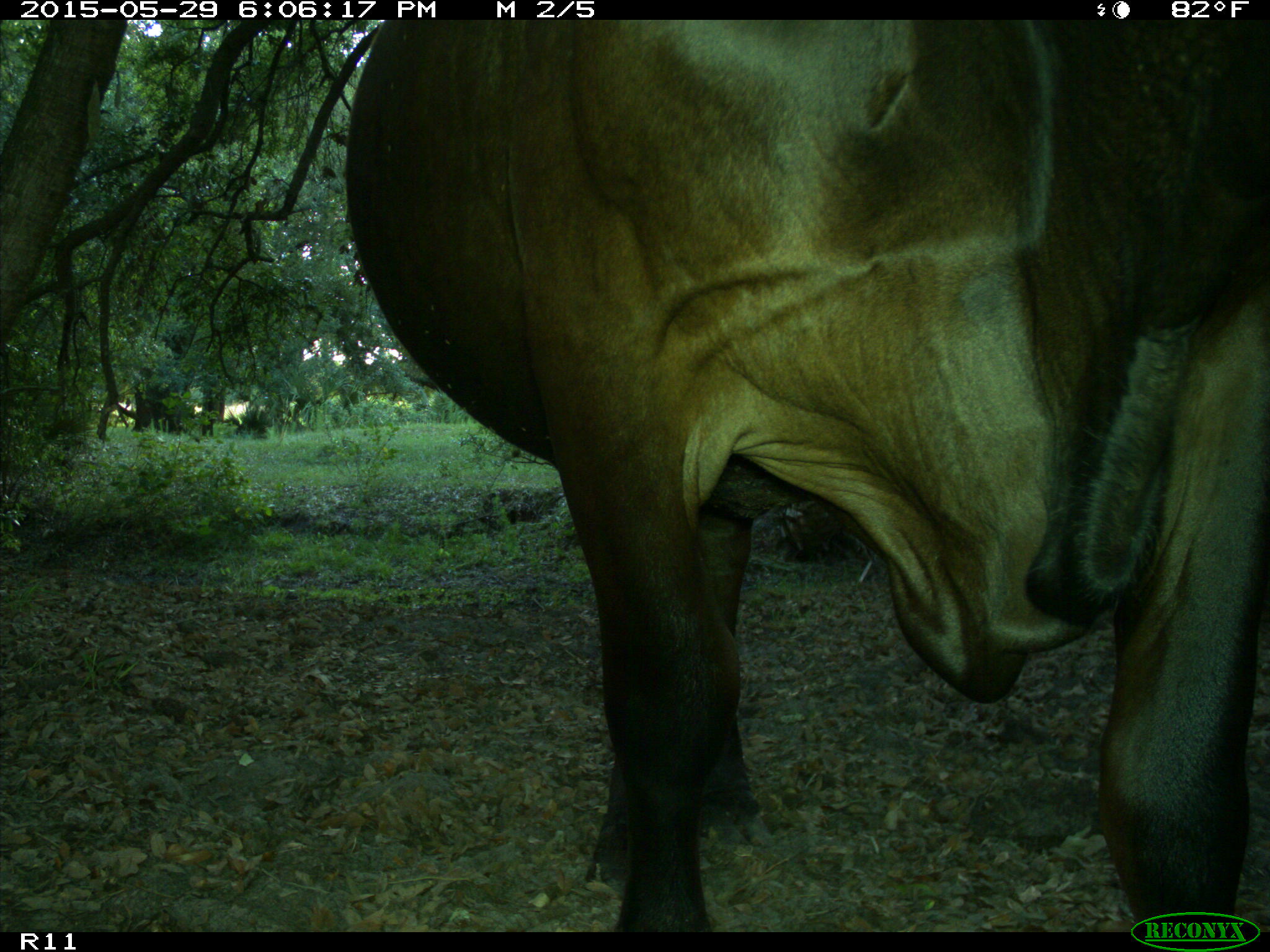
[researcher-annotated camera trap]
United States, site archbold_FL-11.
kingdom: Animalia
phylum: Chordata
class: Mammalia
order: Artiodactyla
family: Bovidae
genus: Bos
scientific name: Bos taurus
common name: domestic cow